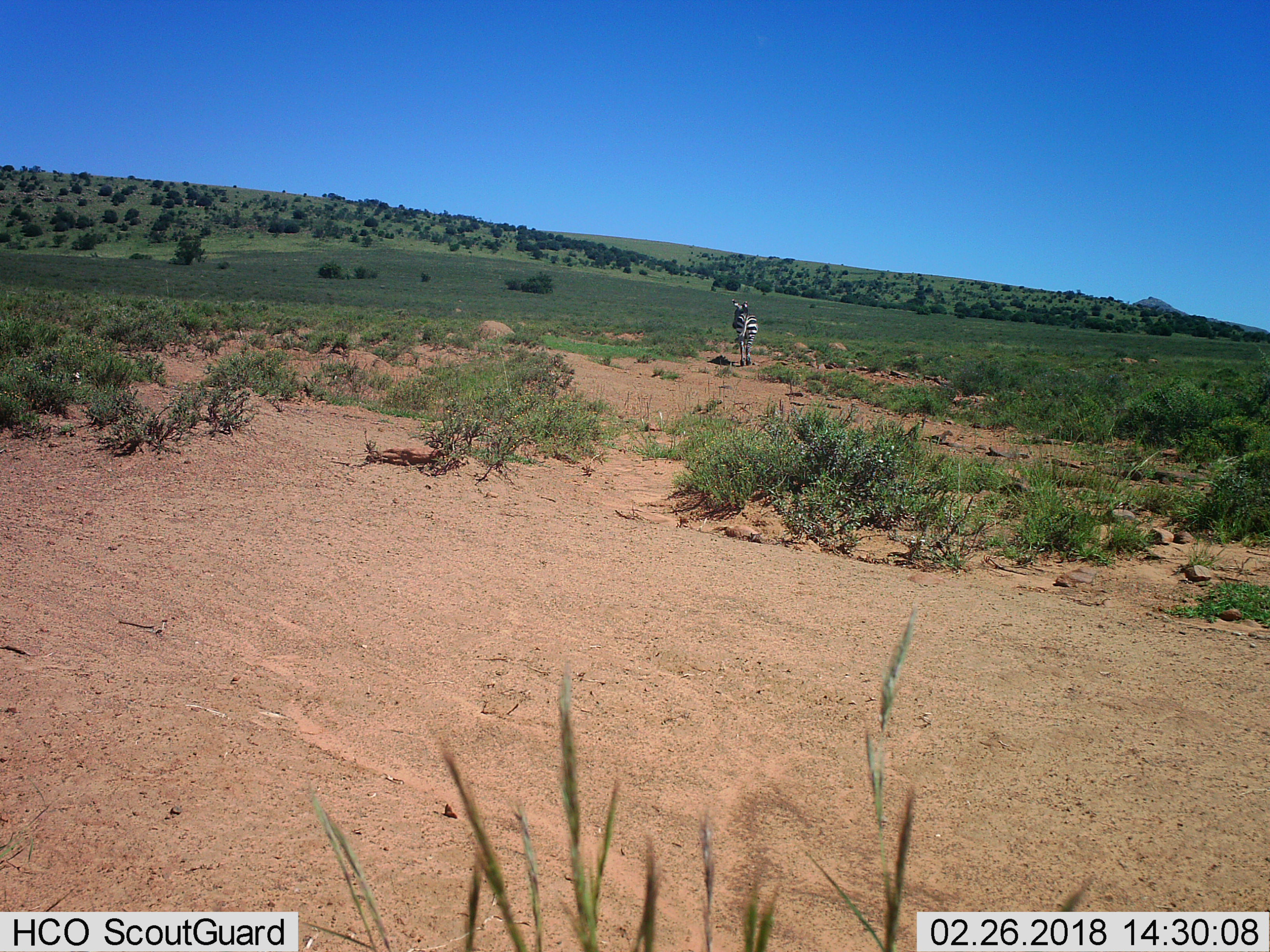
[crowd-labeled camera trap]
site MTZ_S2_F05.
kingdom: Animalia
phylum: Chordata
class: Mammalia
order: Perissodactyla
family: Equidae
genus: Equus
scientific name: Equus zebra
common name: mountain zebra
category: zebramountain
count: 1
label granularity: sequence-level